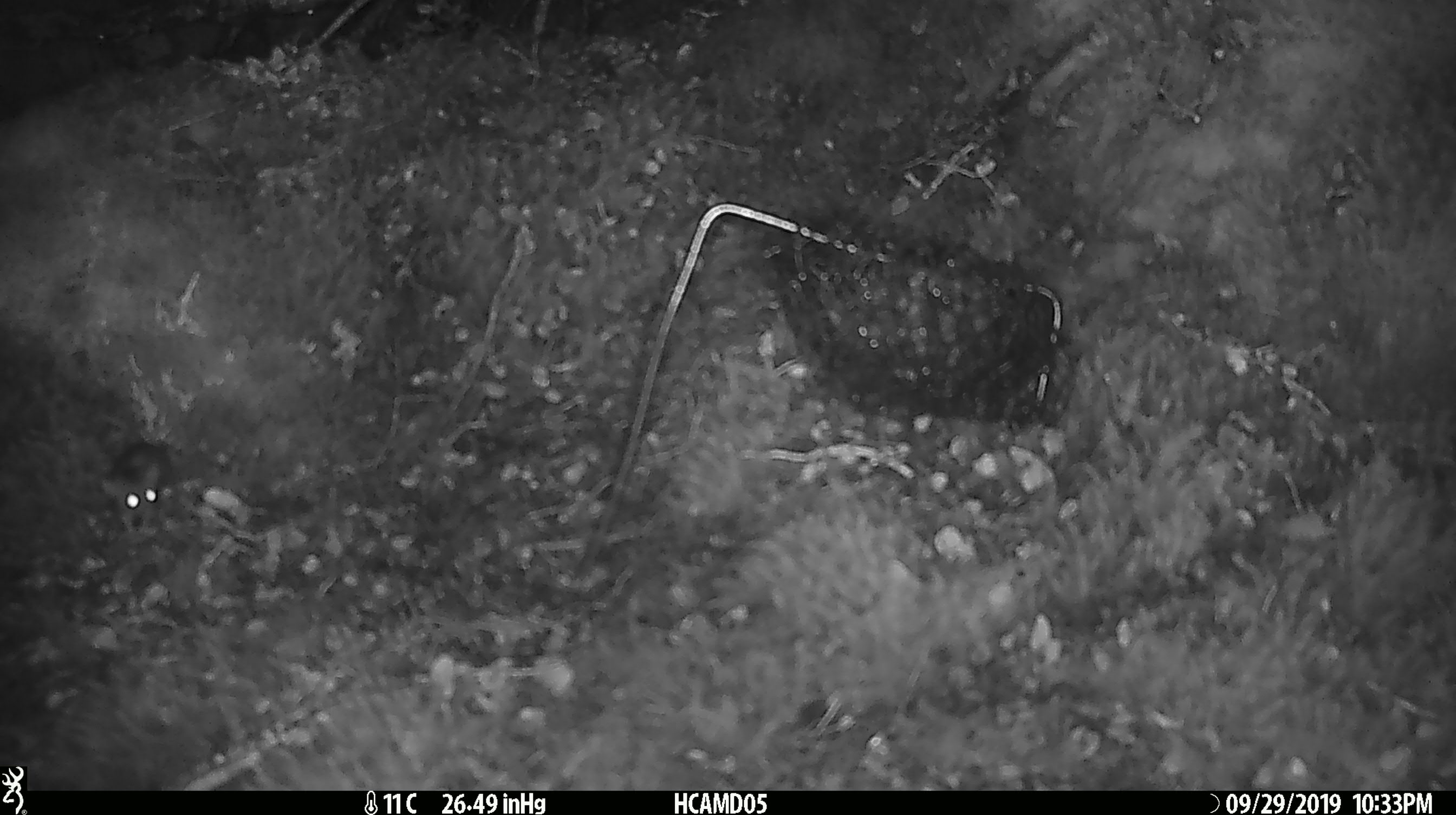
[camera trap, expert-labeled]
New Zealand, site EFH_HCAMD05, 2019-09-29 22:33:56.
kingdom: Animalia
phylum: Chordata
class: Mammalia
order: Rodentia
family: Muridae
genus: Mus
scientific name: Mus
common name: mouse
Mouse (Mus).